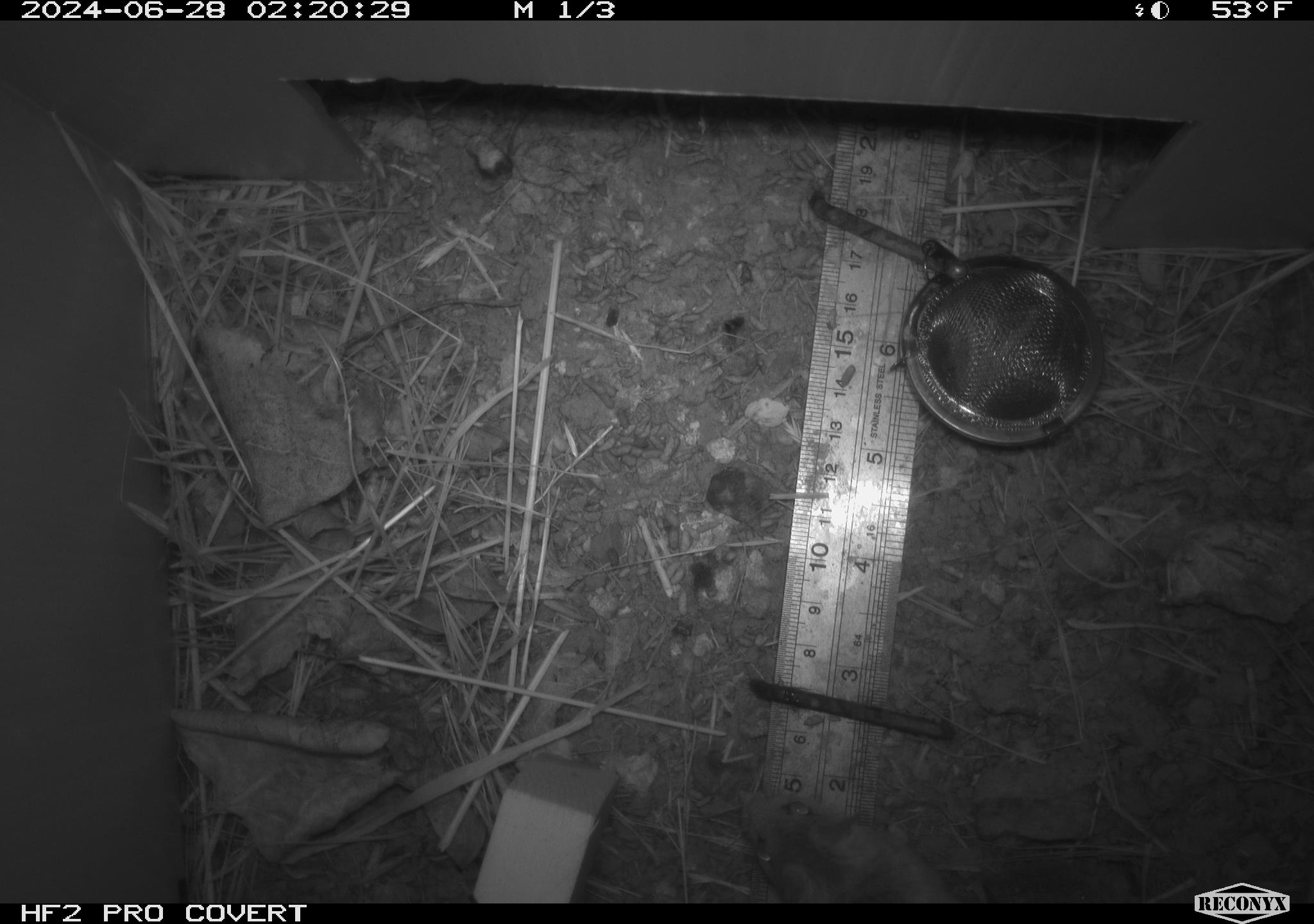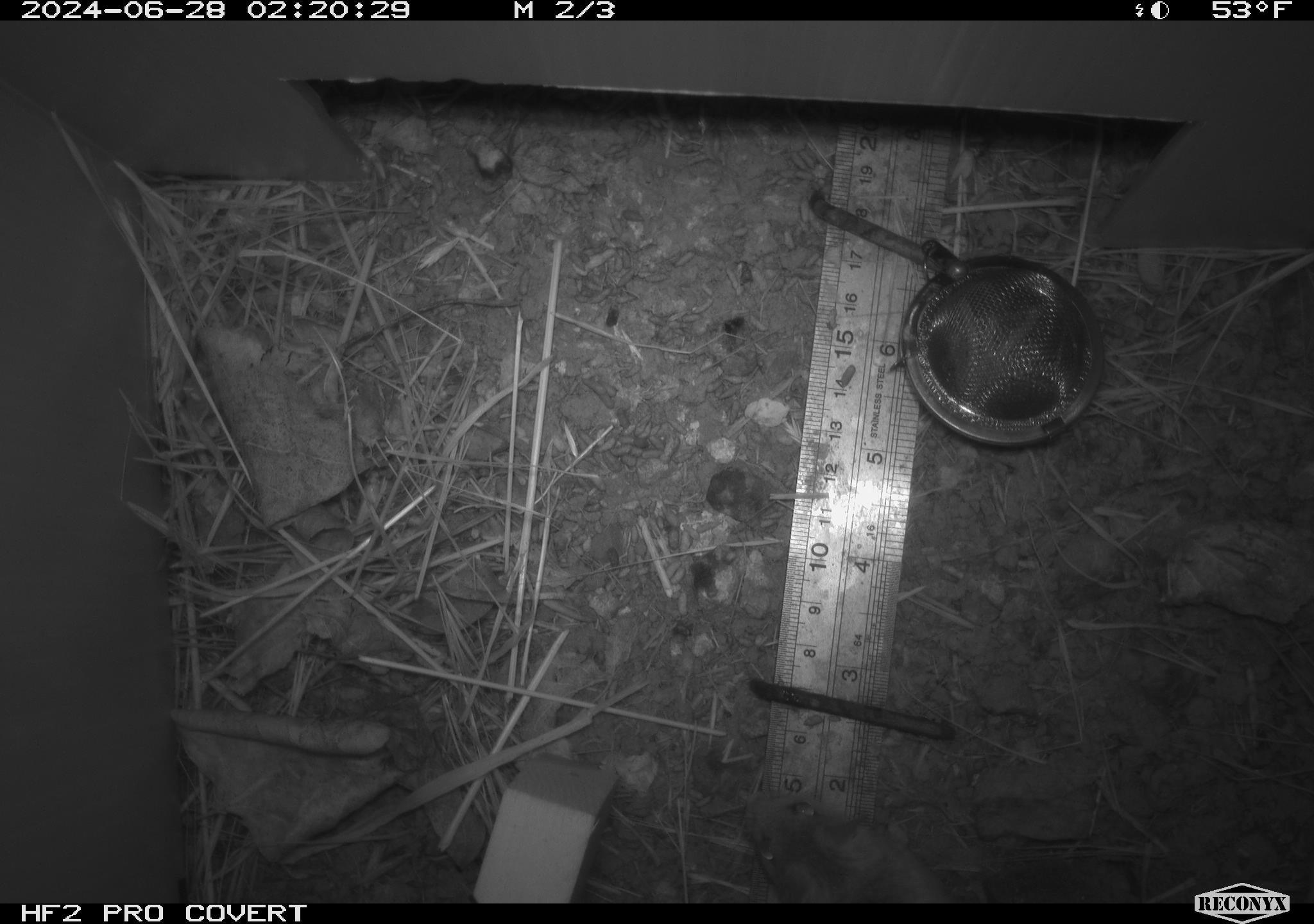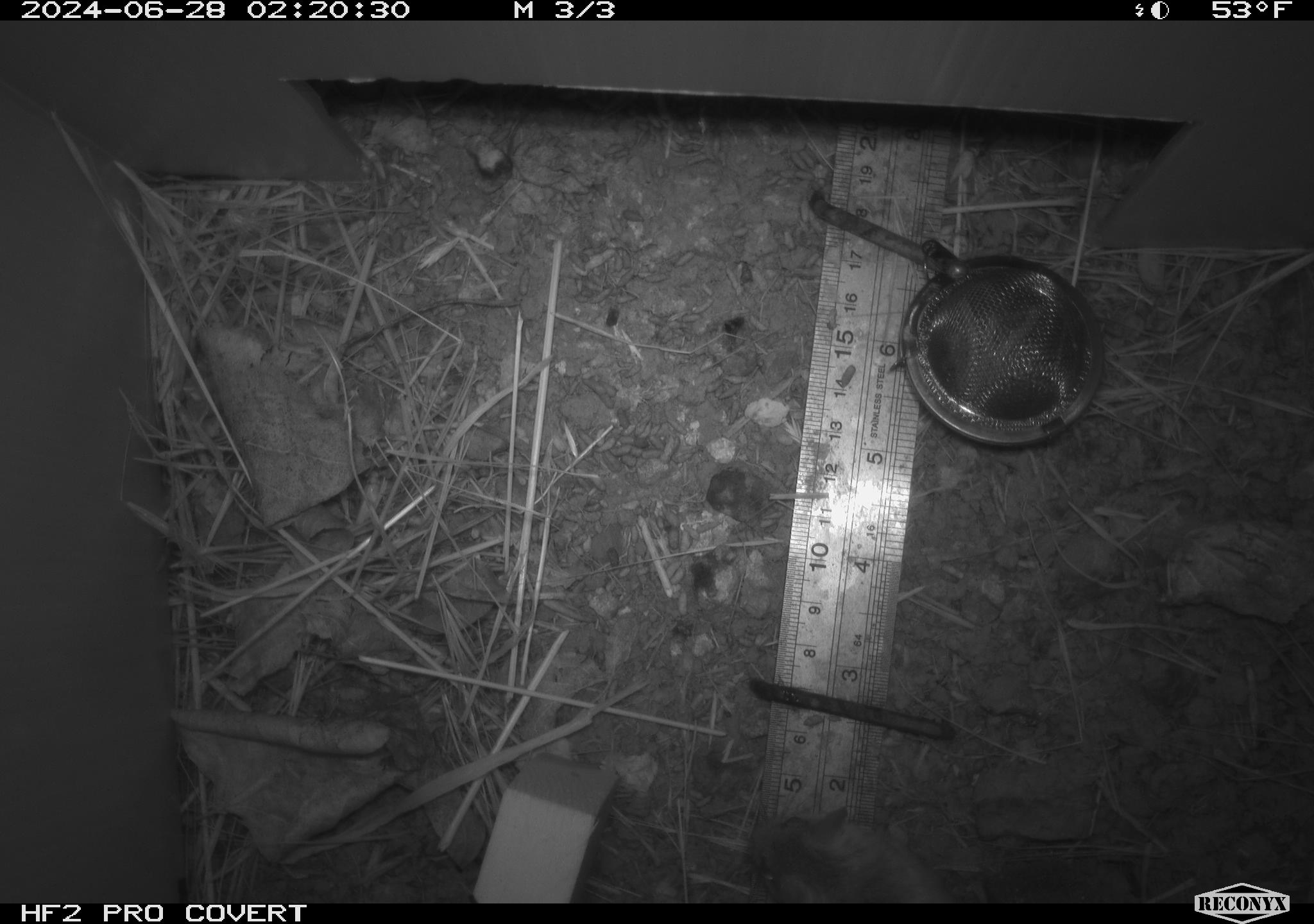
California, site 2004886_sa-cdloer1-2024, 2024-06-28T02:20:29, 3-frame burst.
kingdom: Animalia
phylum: Chordata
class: Mammalia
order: Rodentia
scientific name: Rodentia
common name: mouse species